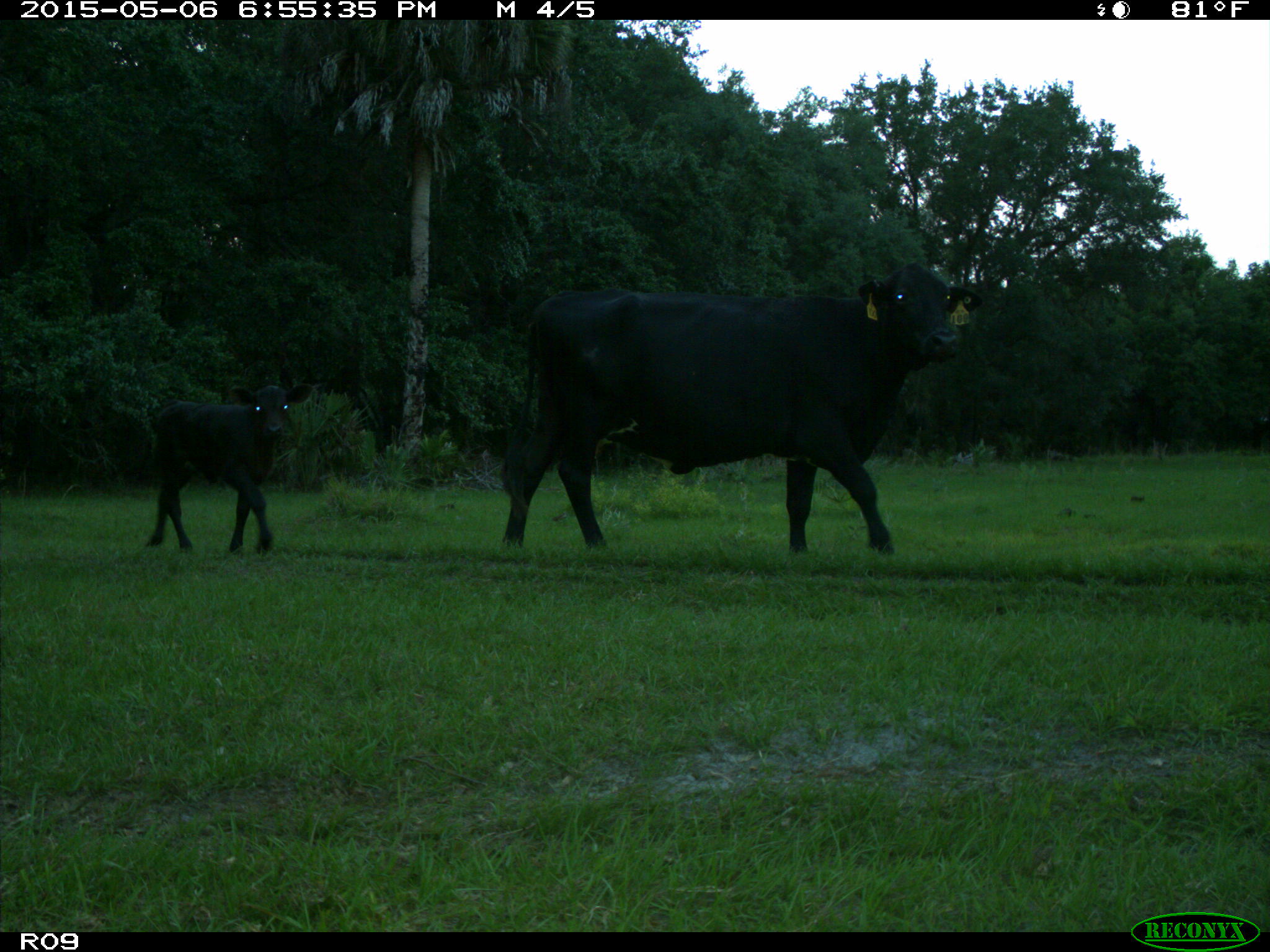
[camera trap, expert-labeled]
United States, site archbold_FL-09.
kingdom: Animalia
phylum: Chordata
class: Mammalia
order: Artiodactyla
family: Bovidae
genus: Bos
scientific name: Bos taurus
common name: domestic cow